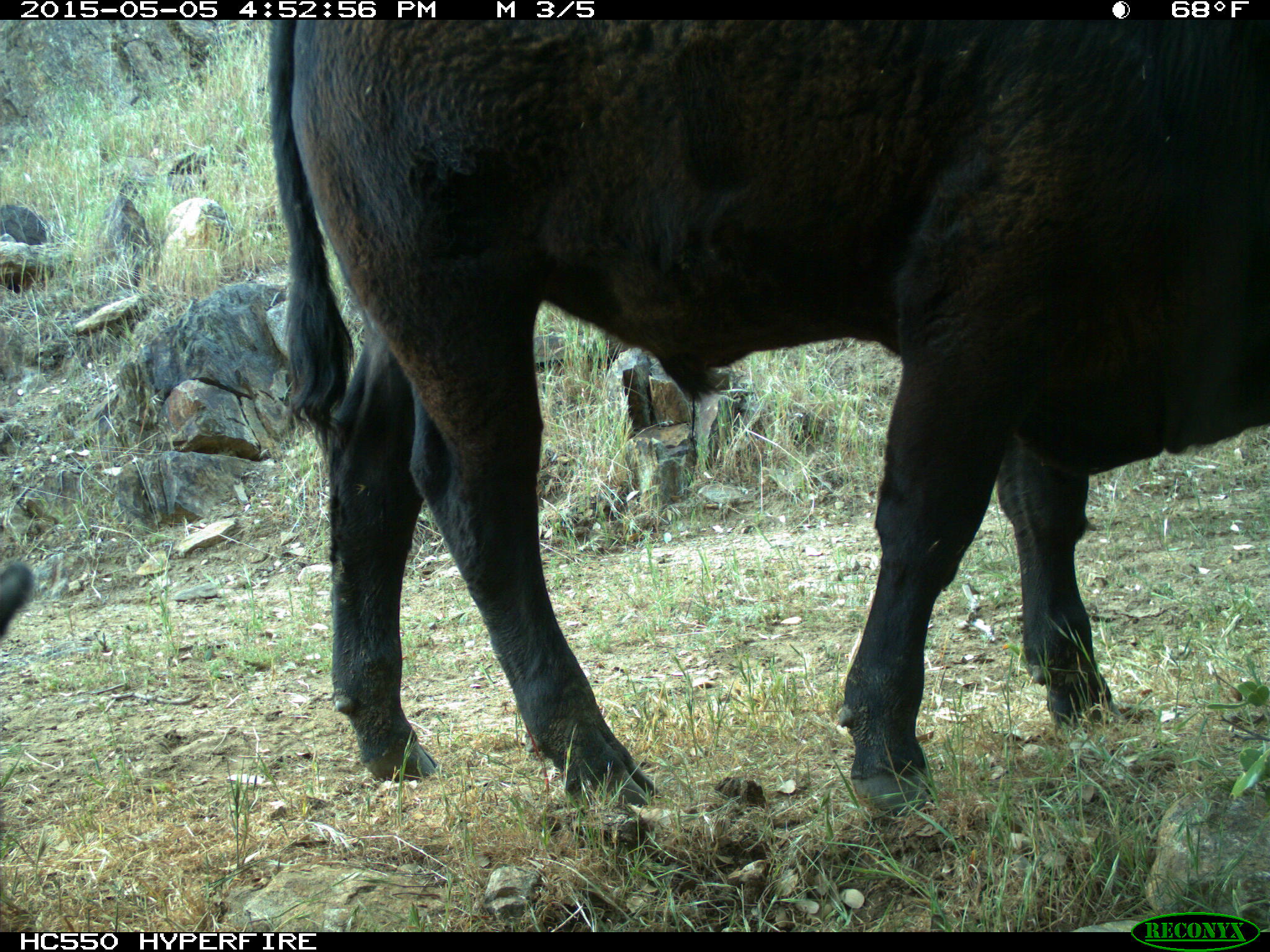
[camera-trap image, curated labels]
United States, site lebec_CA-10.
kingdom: Animalia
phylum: Chordata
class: Mammalia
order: Artiodactyla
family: Bovidae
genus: Bos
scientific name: Bos taurus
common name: domestic cow